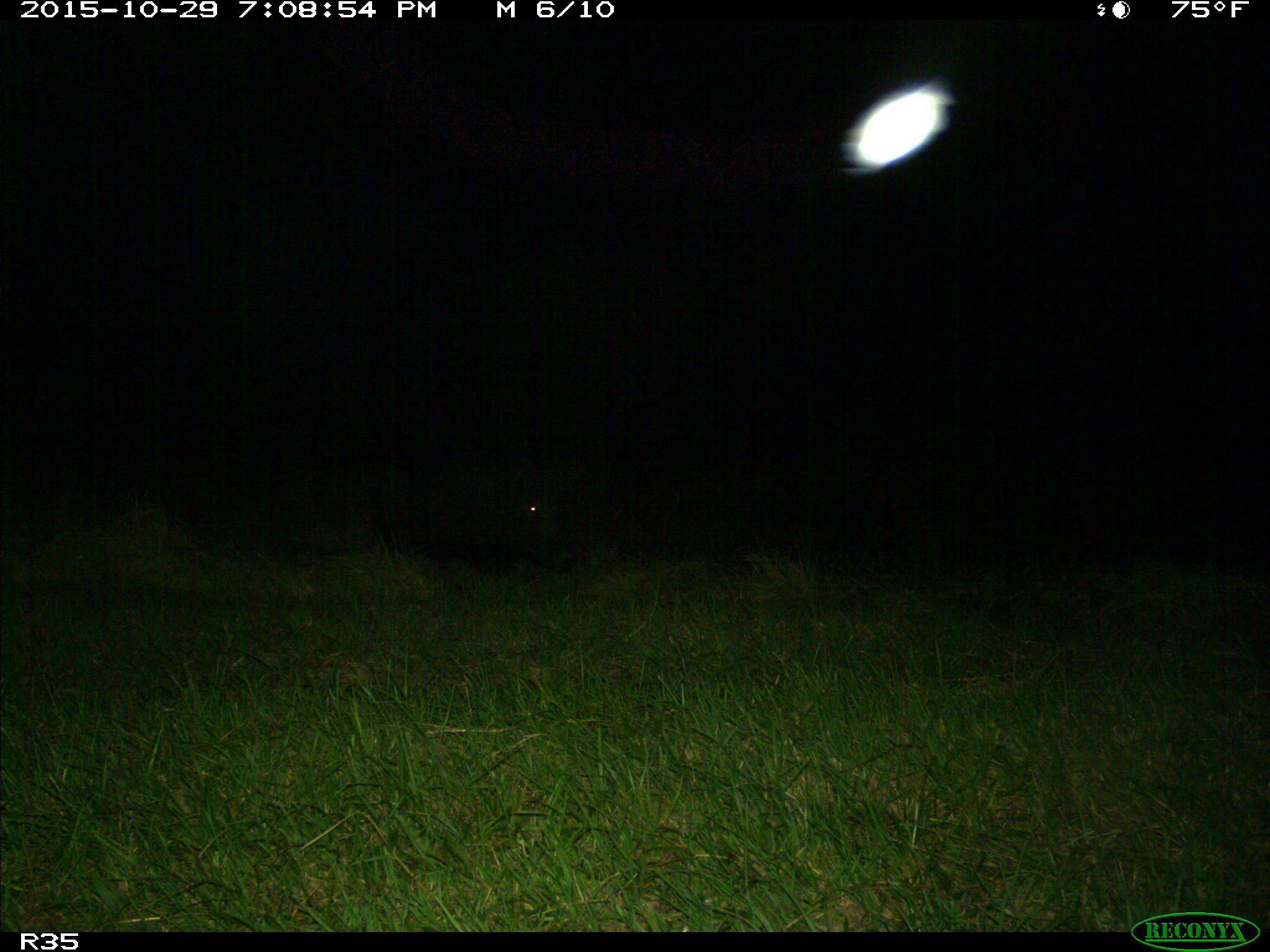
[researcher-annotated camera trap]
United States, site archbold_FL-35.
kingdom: Animalia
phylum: Chordata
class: Mammalia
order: Artiodactyla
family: Suidae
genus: Sus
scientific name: Sus scrofa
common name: wild boar